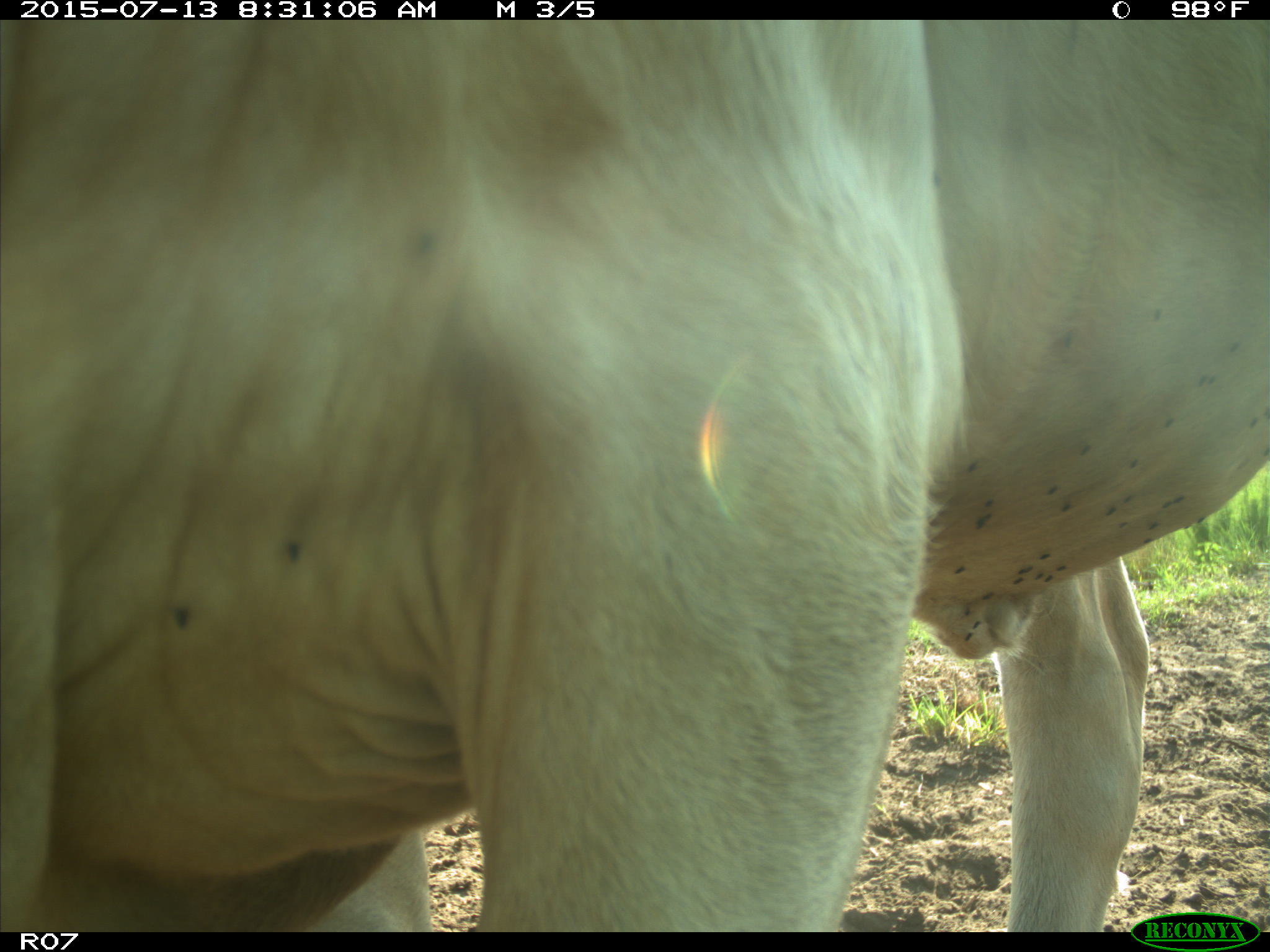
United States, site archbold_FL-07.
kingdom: Animalia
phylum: Chordata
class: Mammalia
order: Artiodactyla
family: Bovidae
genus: Bos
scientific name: Bos taurus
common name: domestic cow